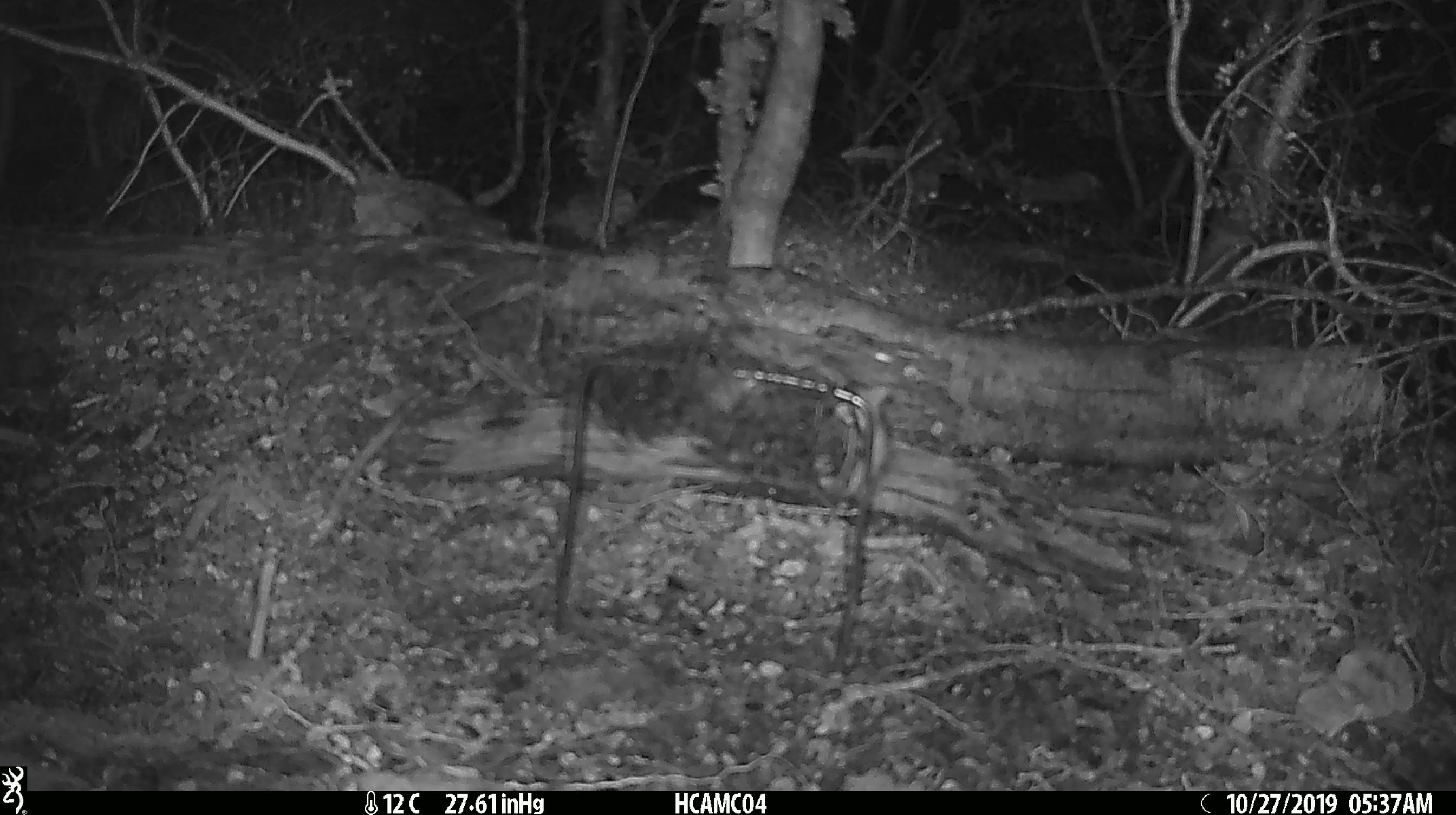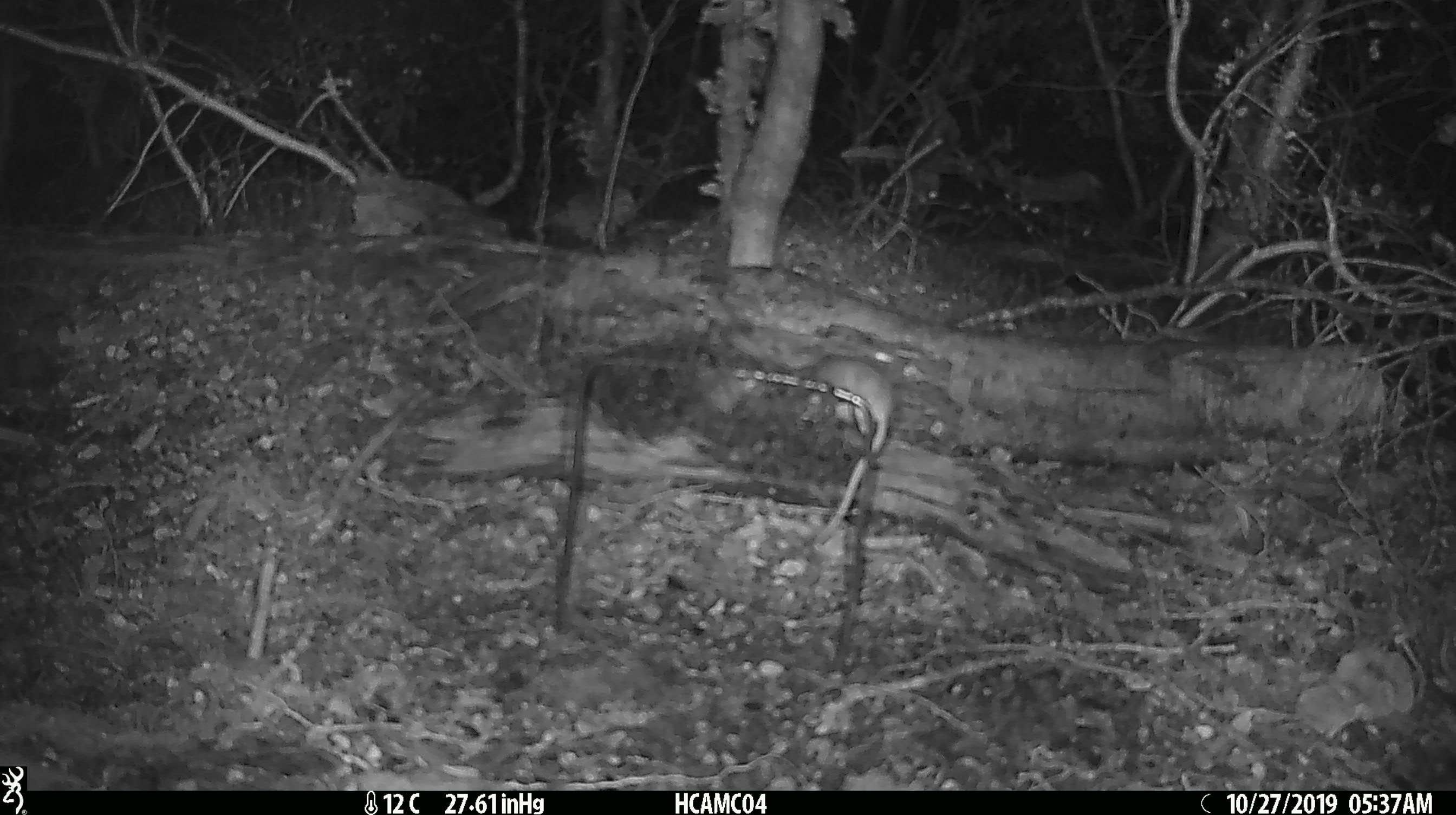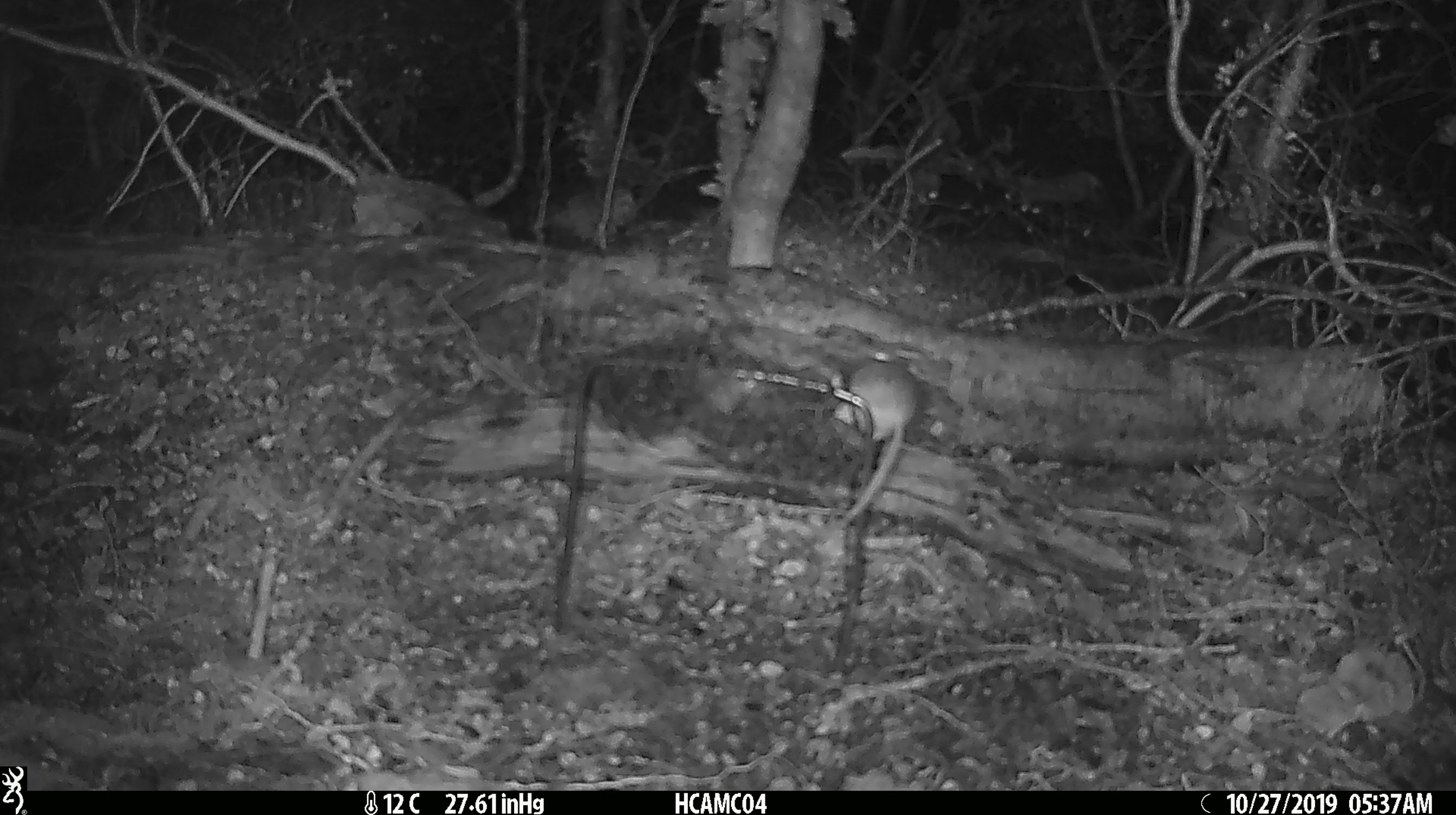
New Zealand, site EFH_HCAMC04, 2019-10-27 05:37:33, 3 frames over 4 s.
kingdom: Animalia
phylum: Chordata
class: Mammalia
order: Rodentia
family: Muridae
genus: Mus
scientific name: Mus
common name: mouse